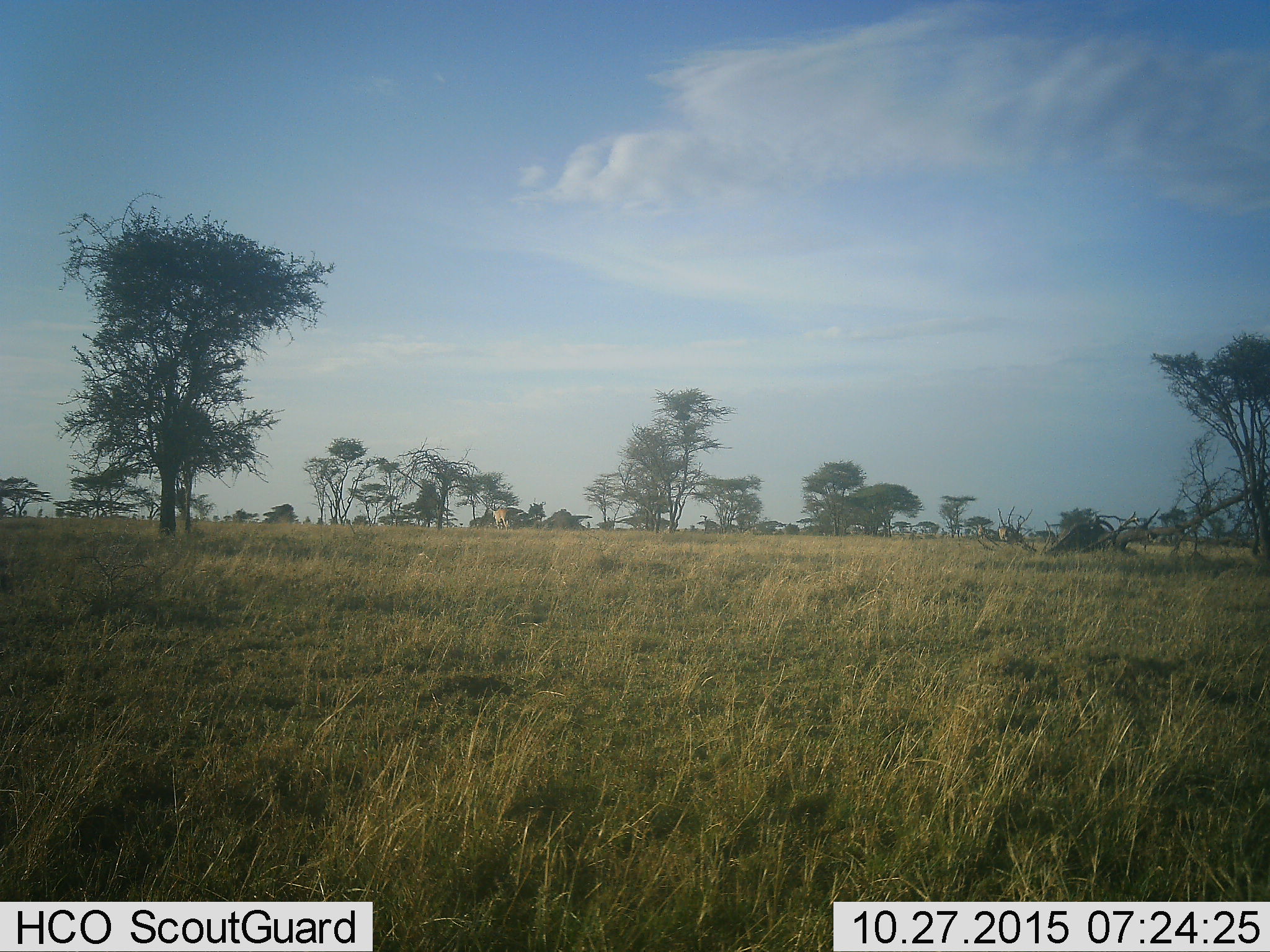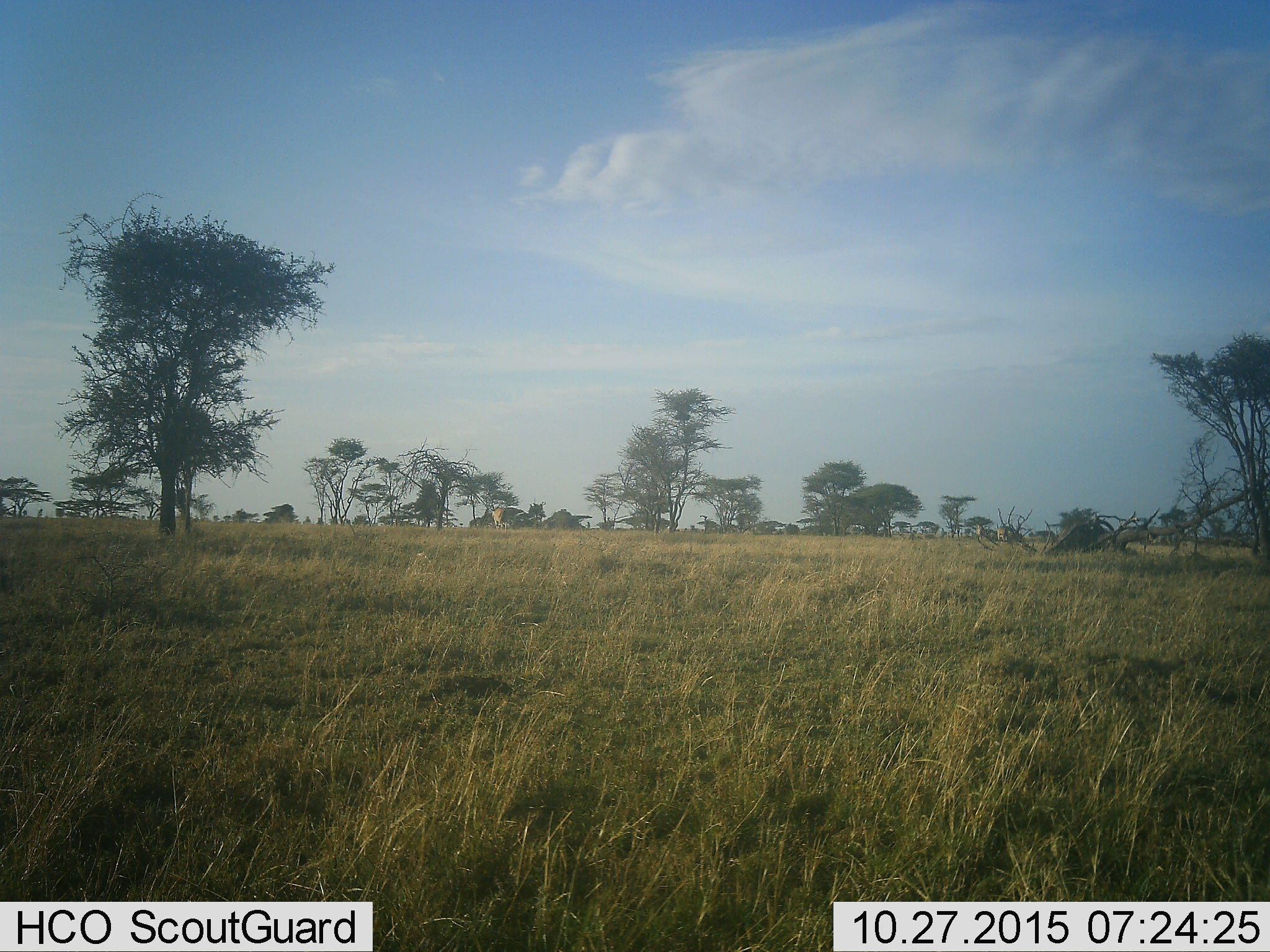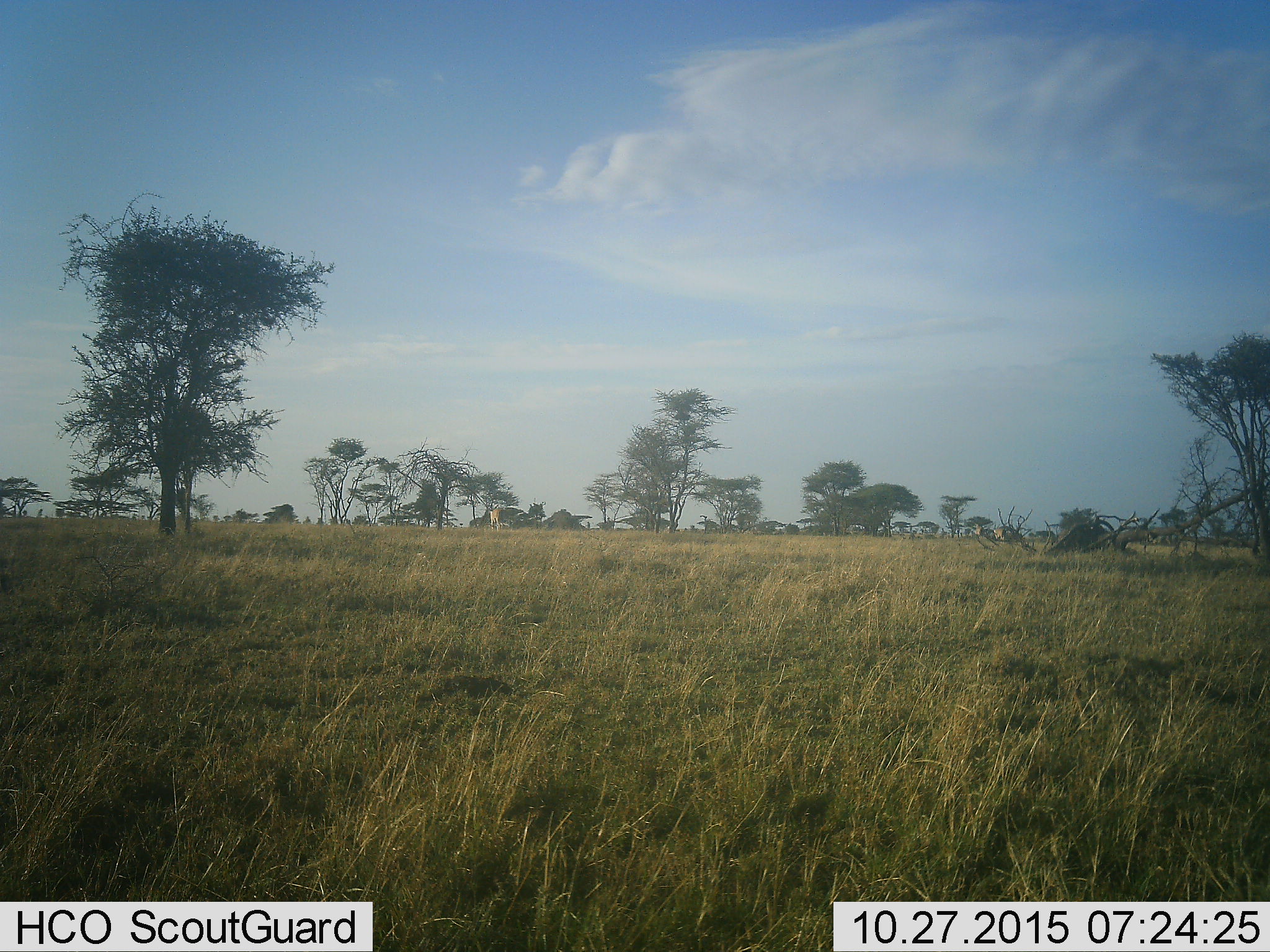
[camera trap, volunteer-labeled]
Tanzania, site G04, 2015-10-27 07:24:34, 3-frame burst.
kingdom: Animalia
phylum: Chordata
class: Mammalia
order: Artiodactyla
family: Bovidae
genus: Tragelaphus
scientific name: Tragelaphus oryx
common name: eland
Eland (Tragelaphus oryx), count 3. Behavior (volunteer vote fractions): standing 0%, resting 0%, moving 100%, interacting 0%. Young present (vote fraction): 0%. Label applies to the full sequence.